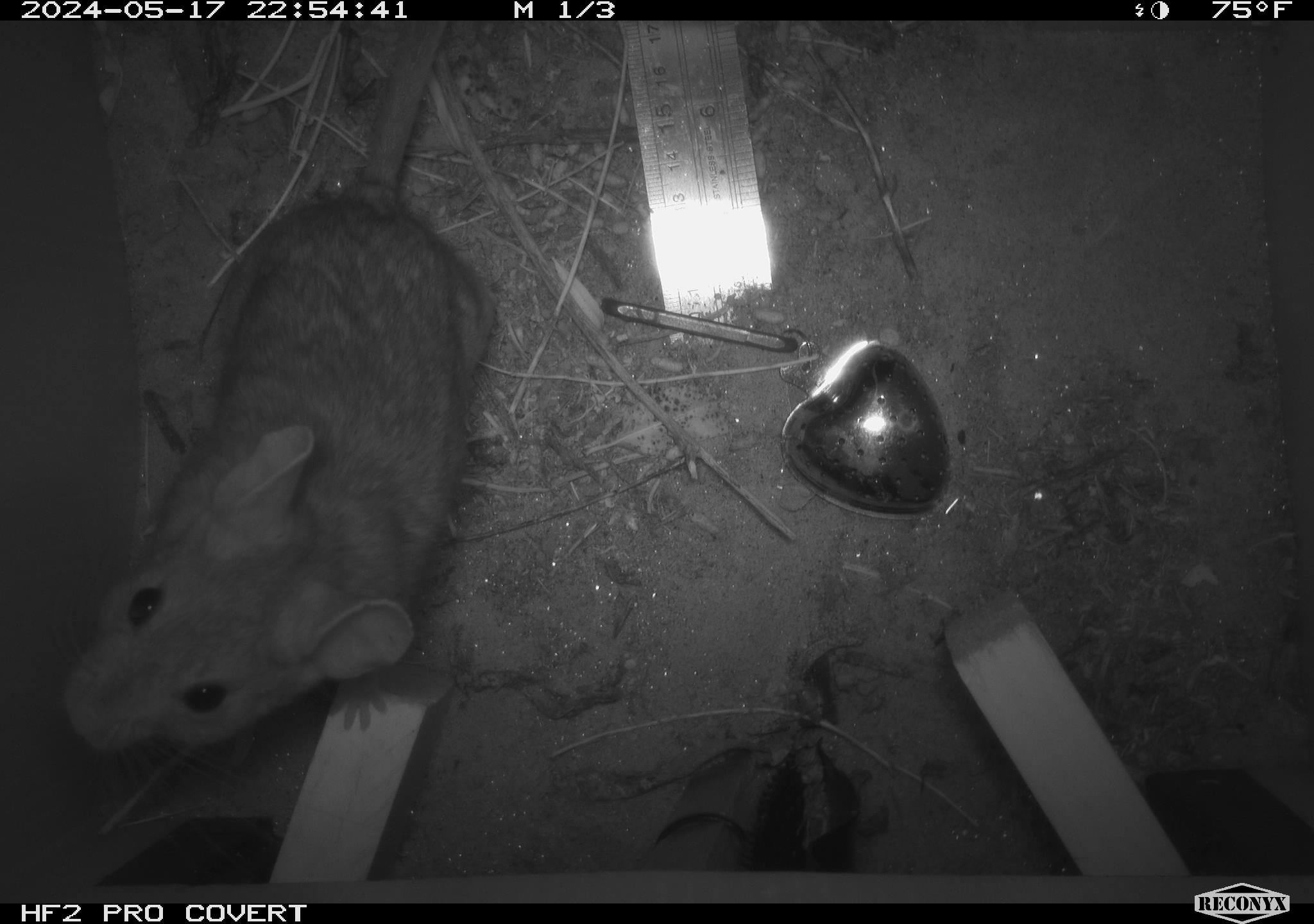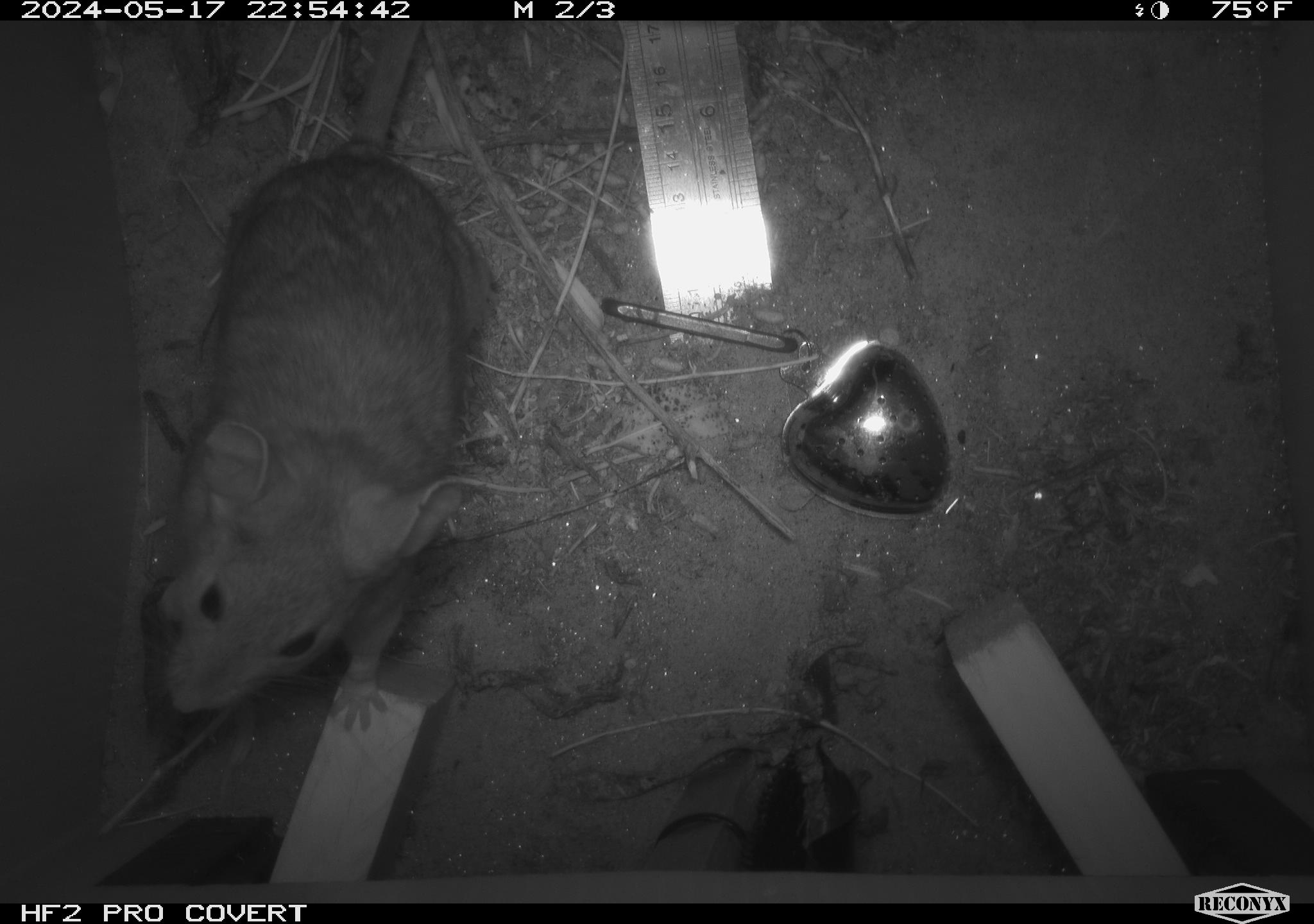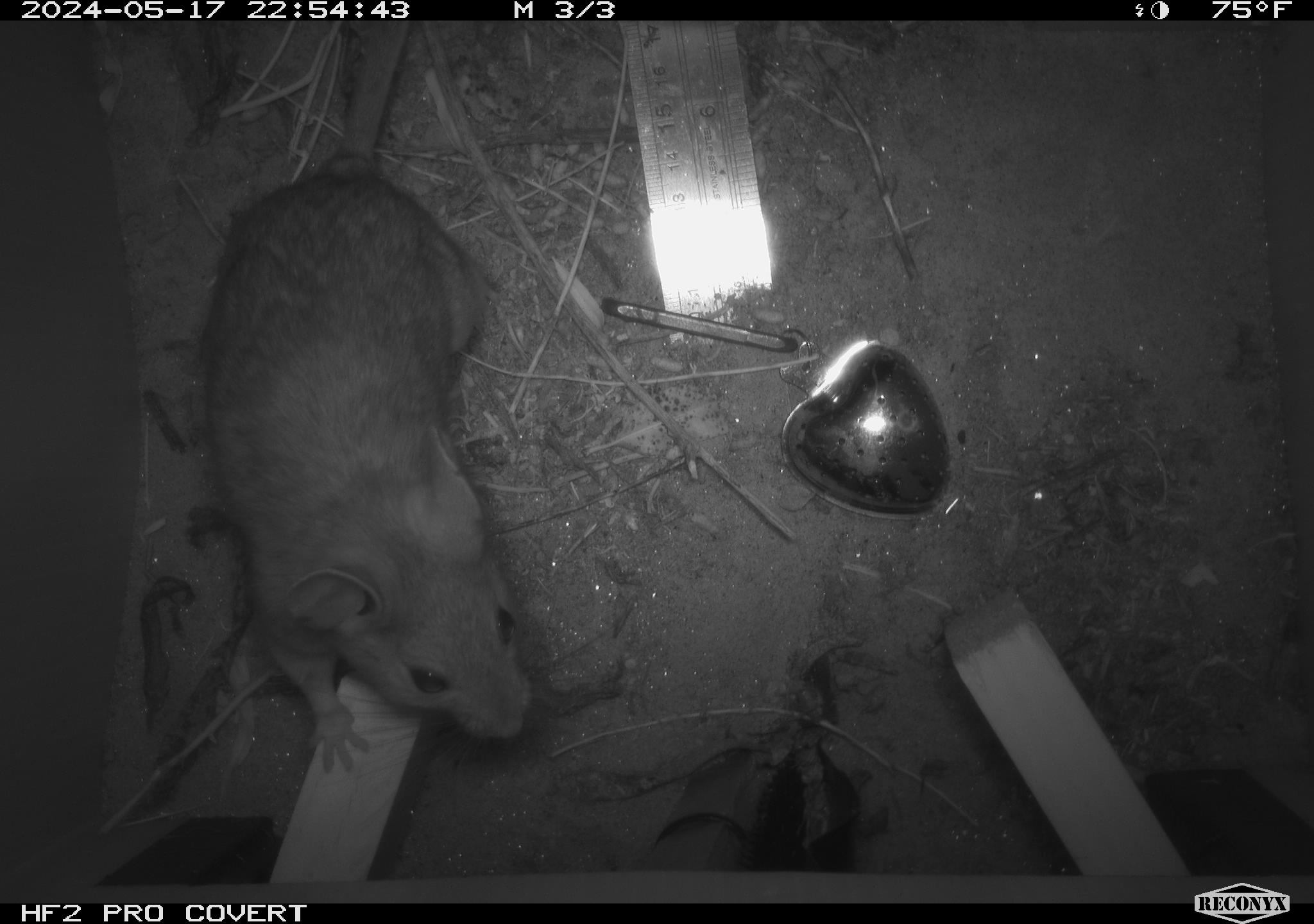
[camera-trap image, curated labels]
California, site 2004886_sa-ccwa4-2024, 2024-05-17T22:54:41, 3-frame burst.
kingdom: Animalia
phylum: Chordata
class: Mammalia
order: Rodentia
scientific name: Rodentia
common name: woodrat or rat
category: woodrat or rat species